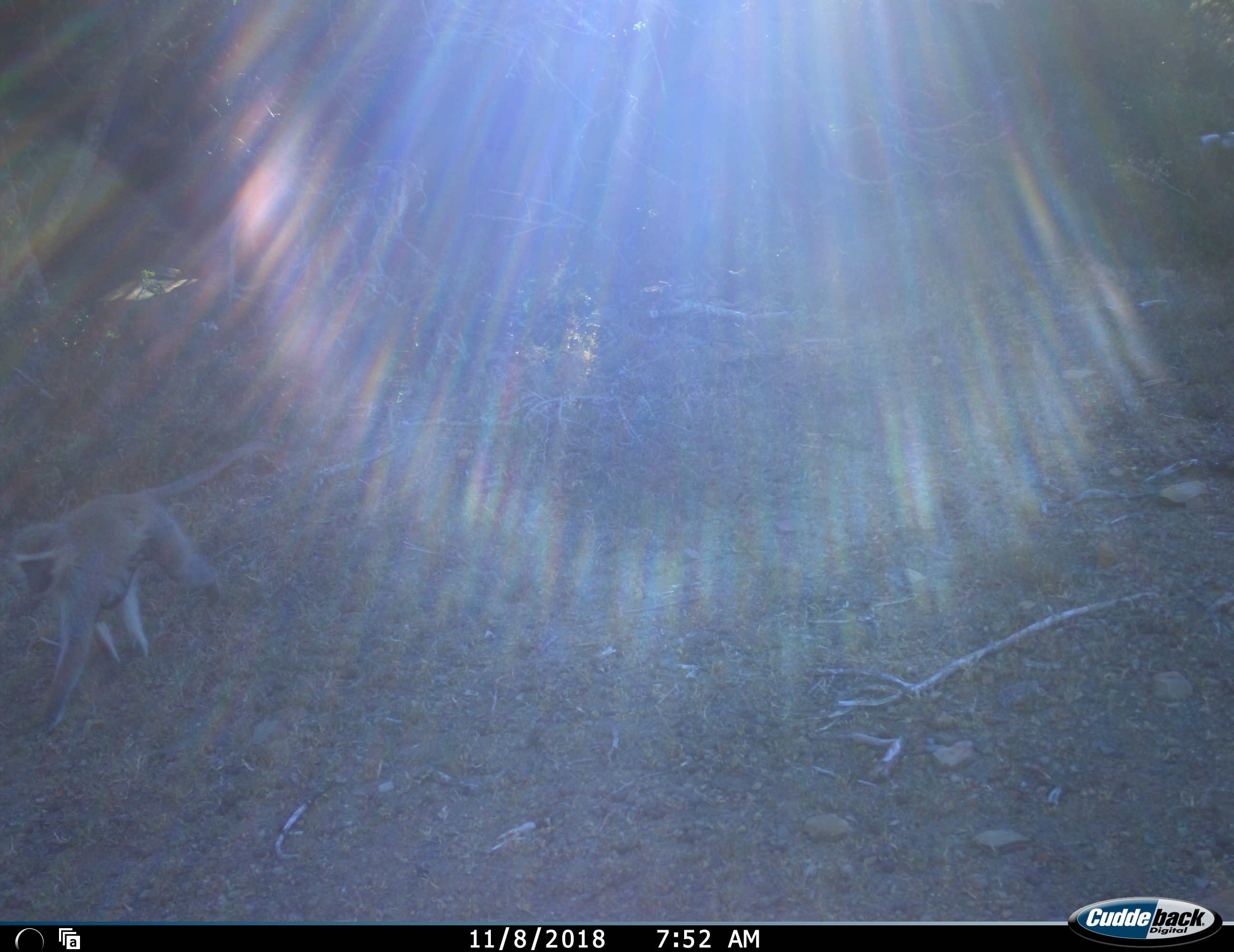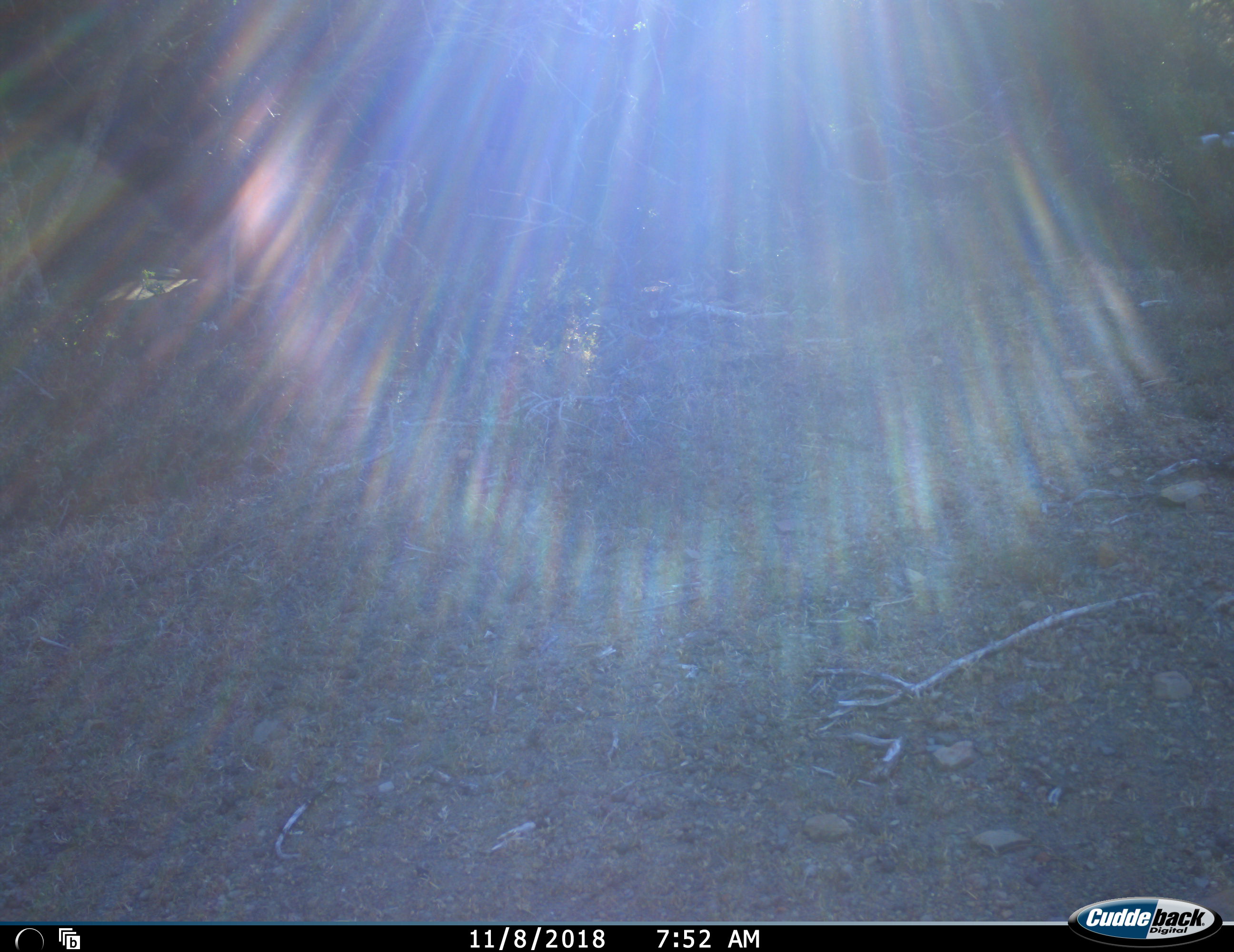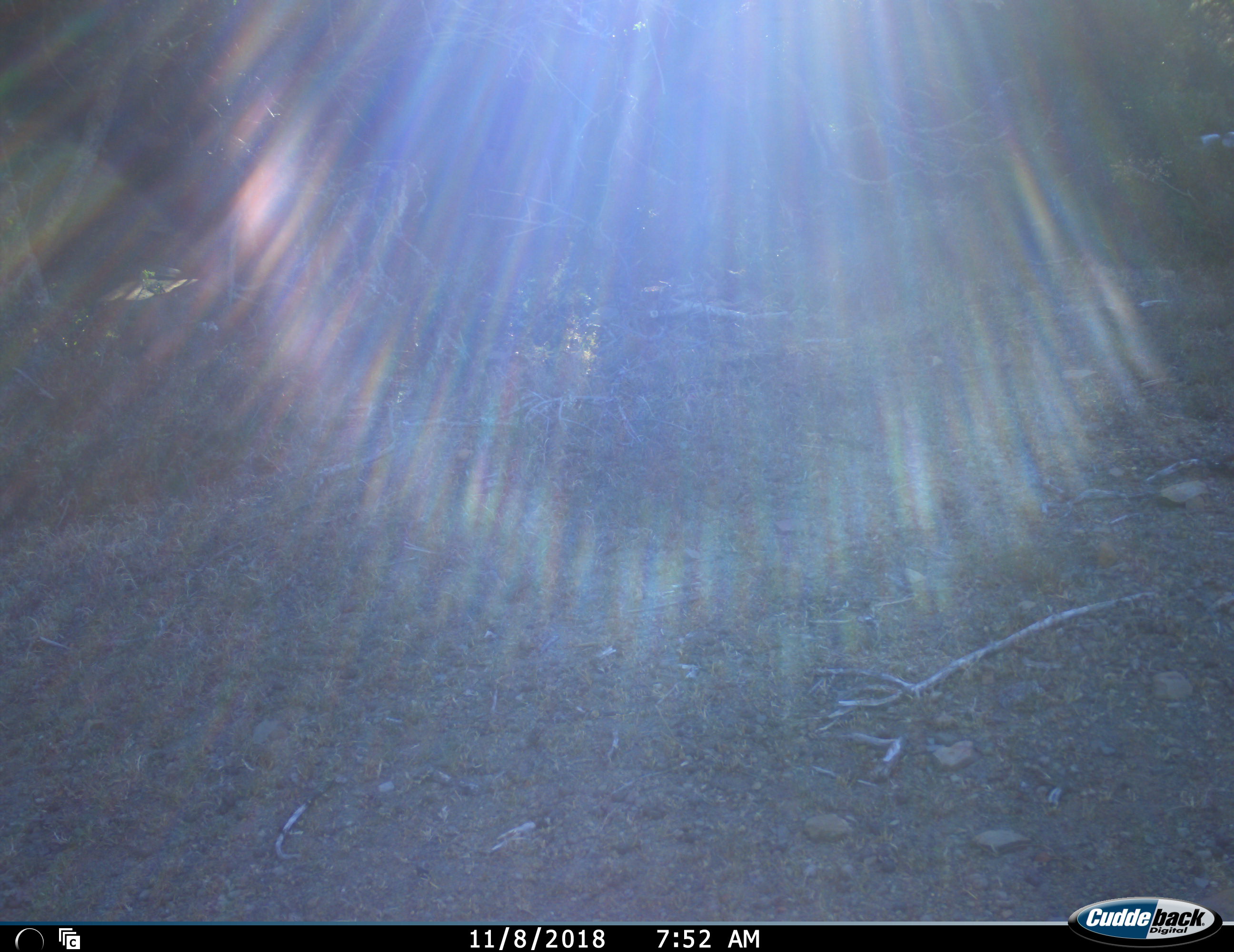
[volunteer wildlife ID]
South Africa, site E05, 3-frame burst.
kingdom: Animalia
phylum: Chordata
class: Mammalia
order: Primates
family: Cercopithecidae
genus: Chlorocebus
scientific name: Chlorocebus pygerythrus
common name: vervet monkey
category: monkeyvervet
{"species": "monkeyvervet (vervet monkey) (Chlorocebus pygerythrus)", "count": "1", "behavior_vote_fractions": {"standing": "0%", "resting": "0%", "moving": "100%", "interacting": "0%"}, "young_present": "30%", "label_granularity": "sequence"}